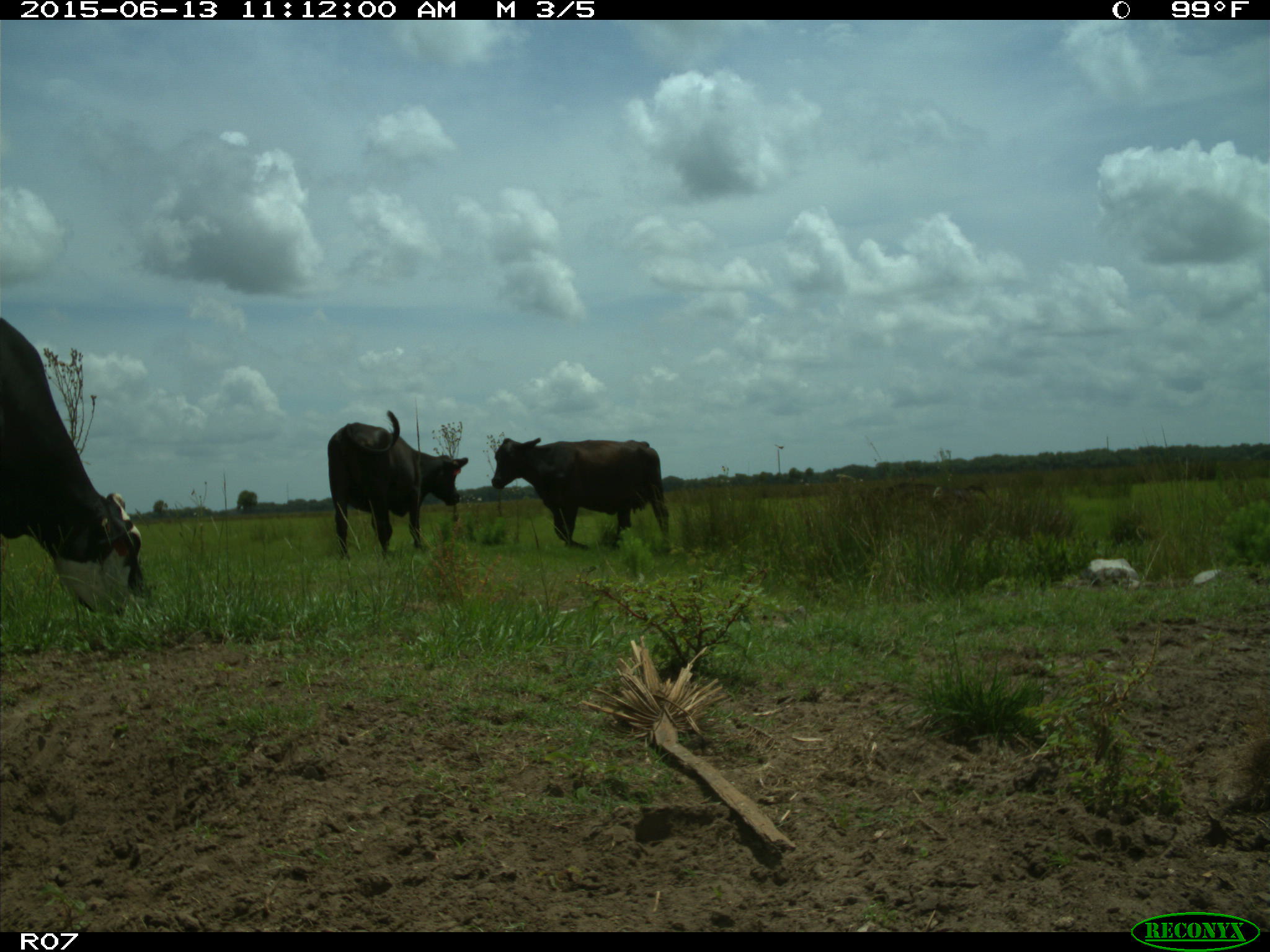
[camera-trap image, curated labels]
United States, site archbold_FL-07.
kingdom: Animalia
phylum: Chordata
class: Mammalia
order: Artiodactyla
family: Bovidae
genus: Bos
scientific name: Bos taurus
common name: domestic cow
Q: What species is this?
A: Bos taurus (domestic cow).